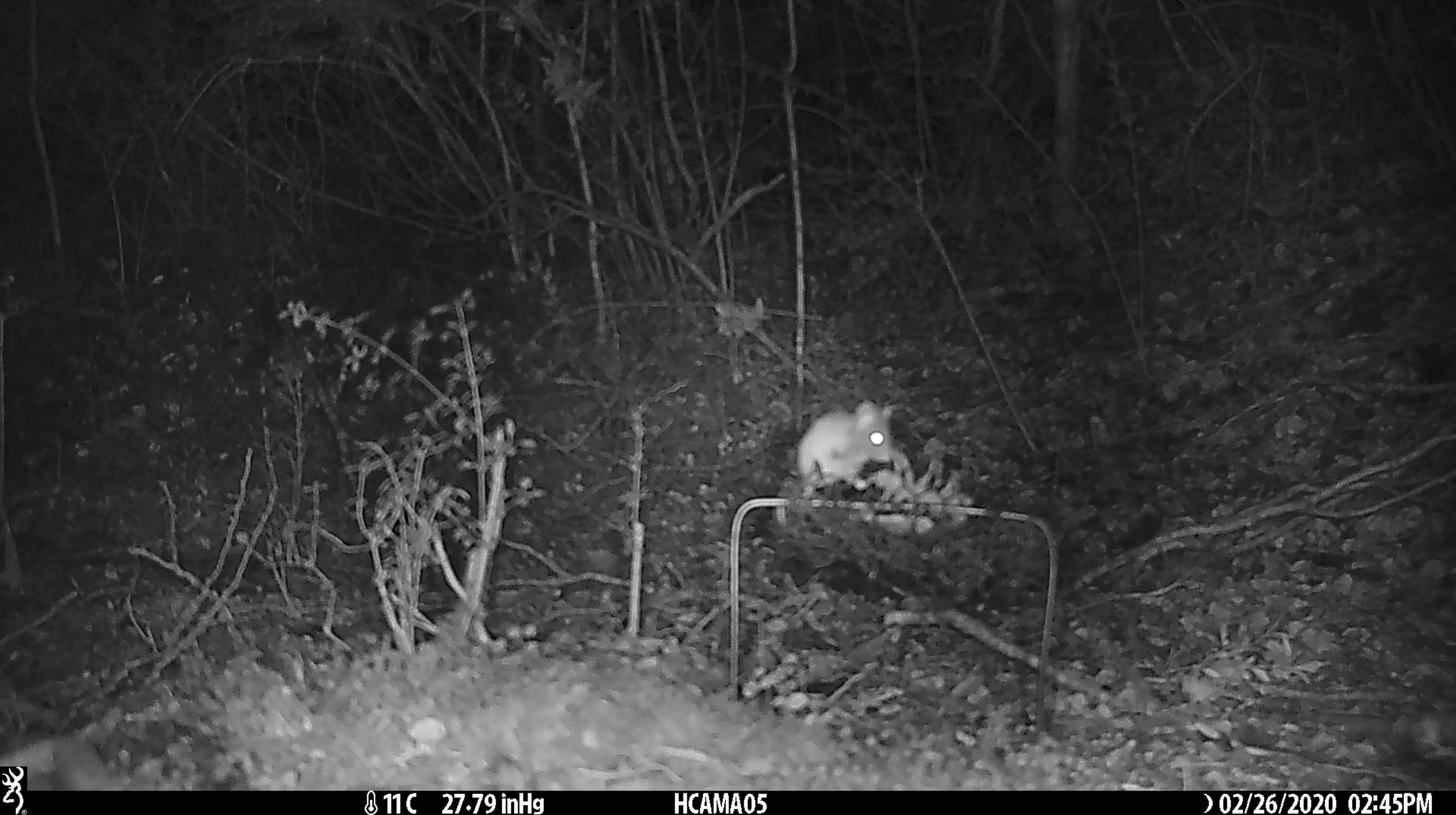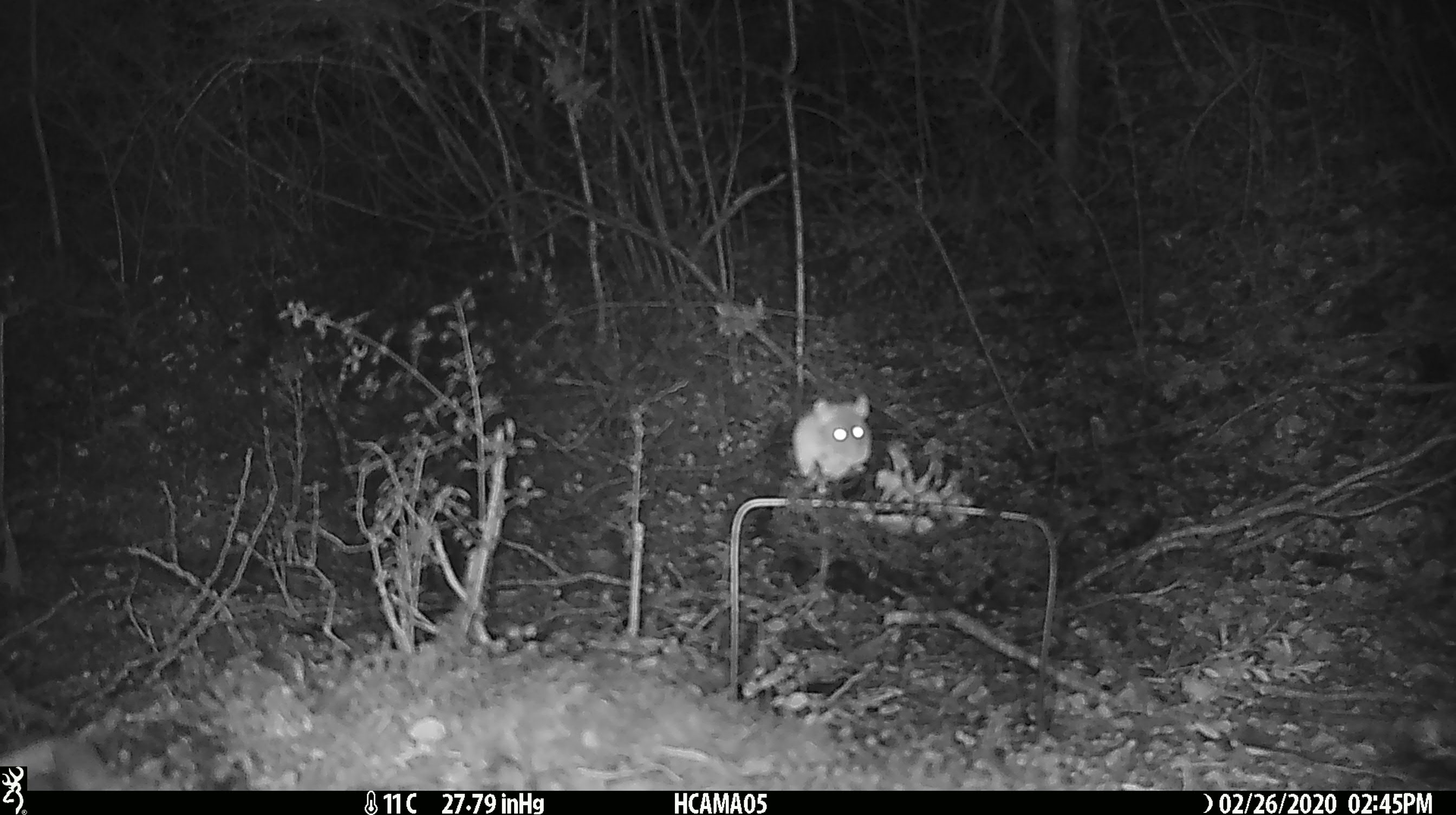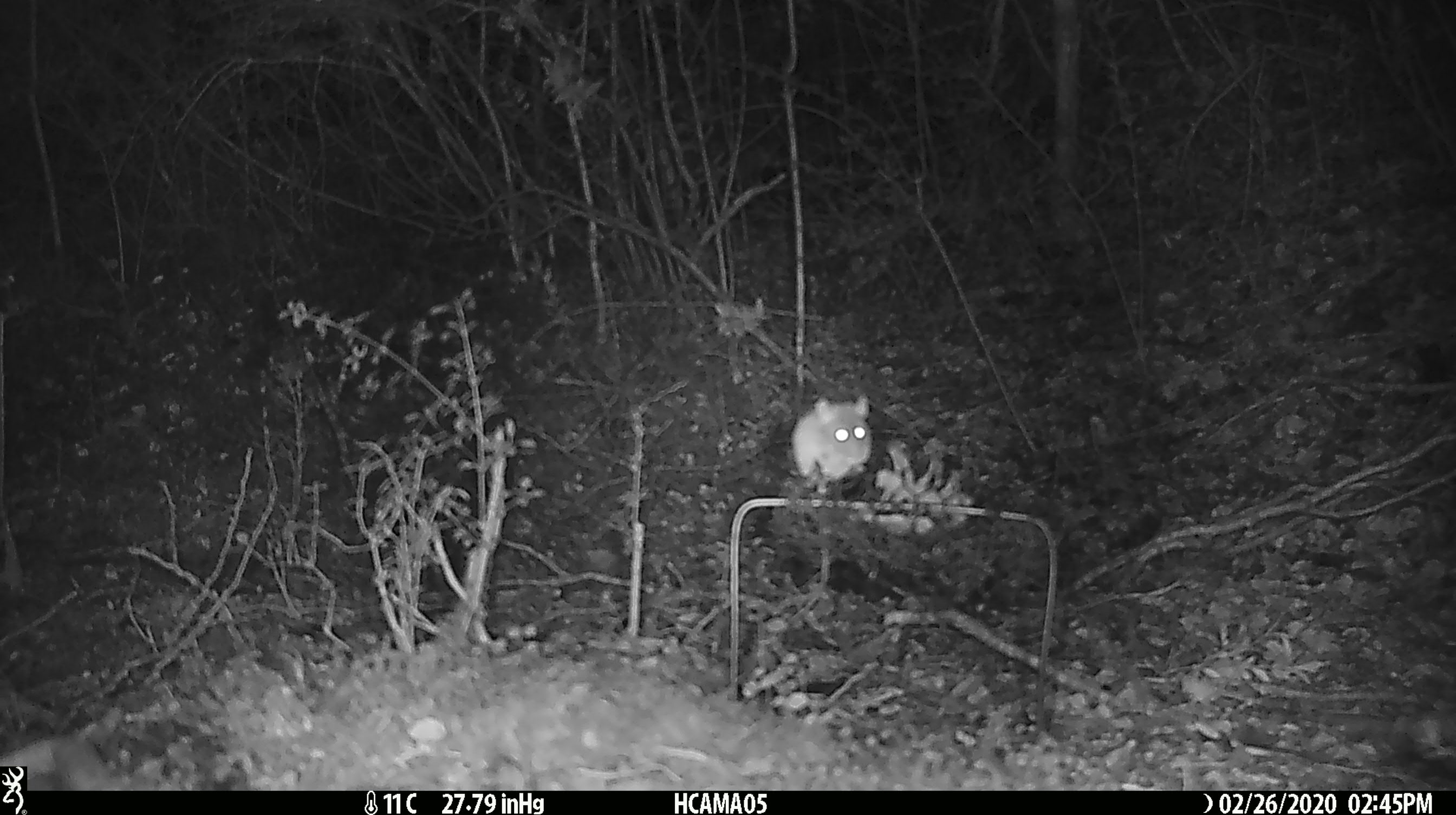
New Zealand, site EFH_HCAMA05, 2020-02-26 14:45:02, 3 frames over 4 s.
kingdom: Animalia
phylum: Chordata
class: Mammalia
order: Rodentia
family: Muridae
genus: Mus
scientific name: Mus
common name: mouse